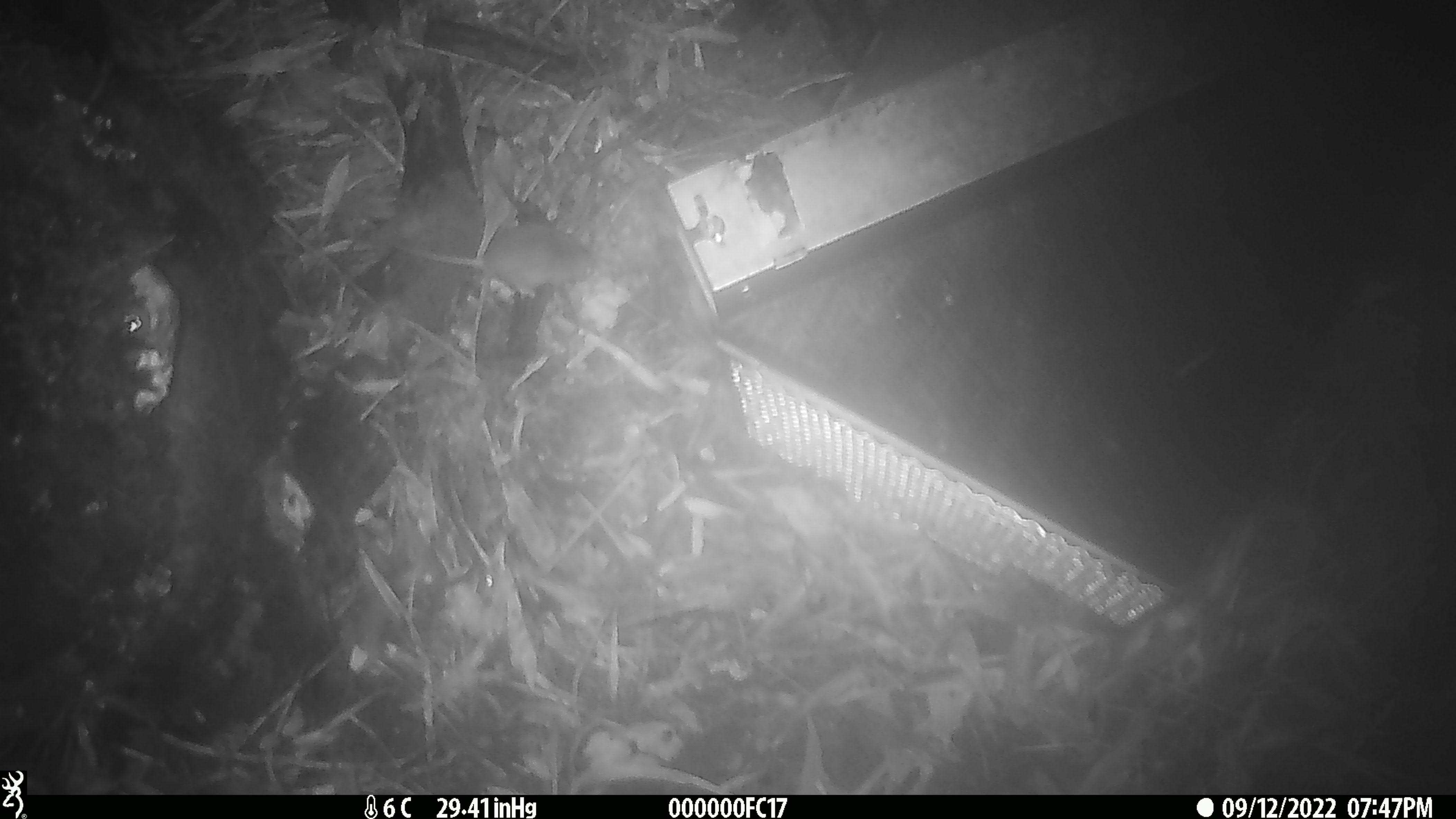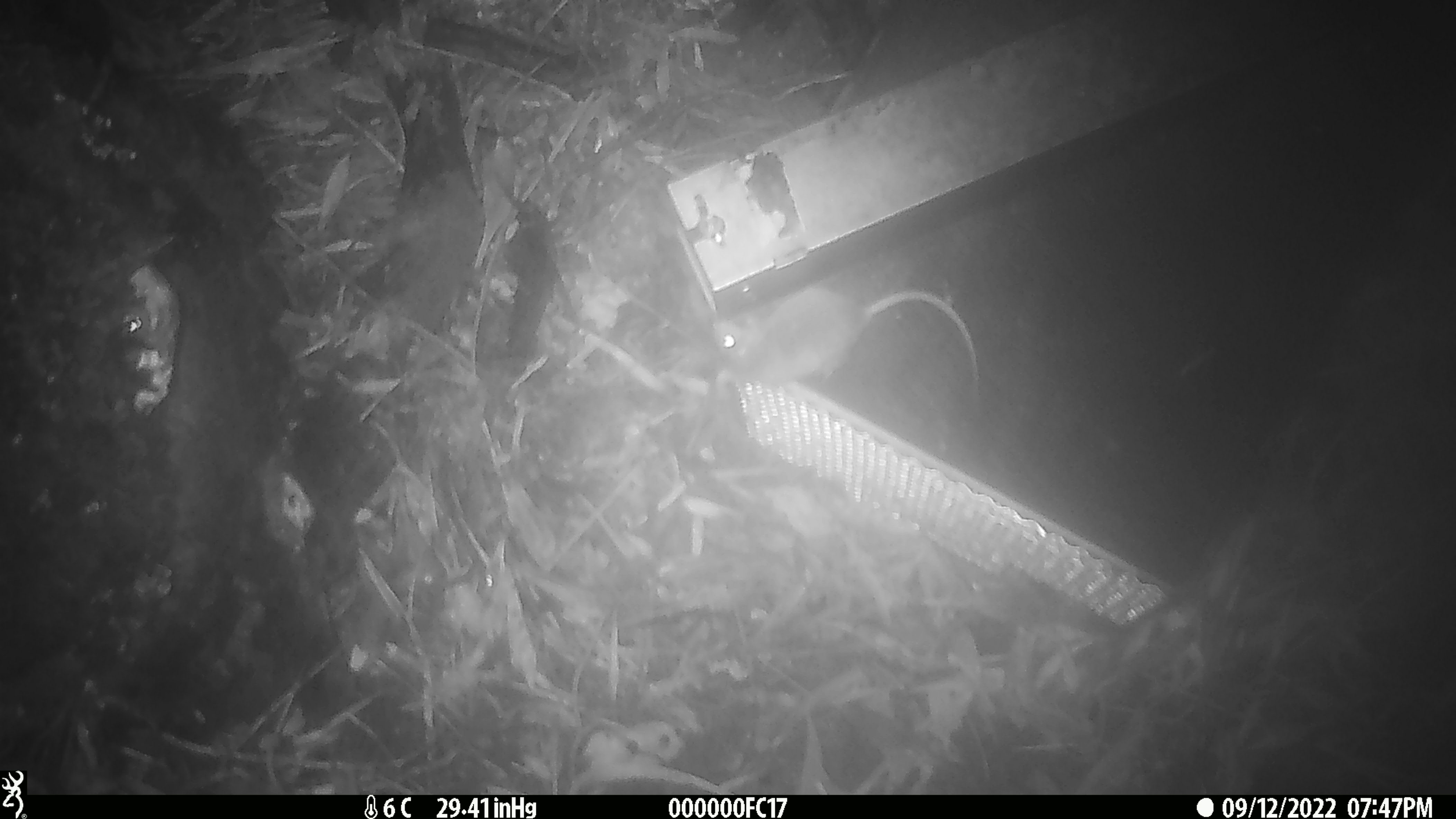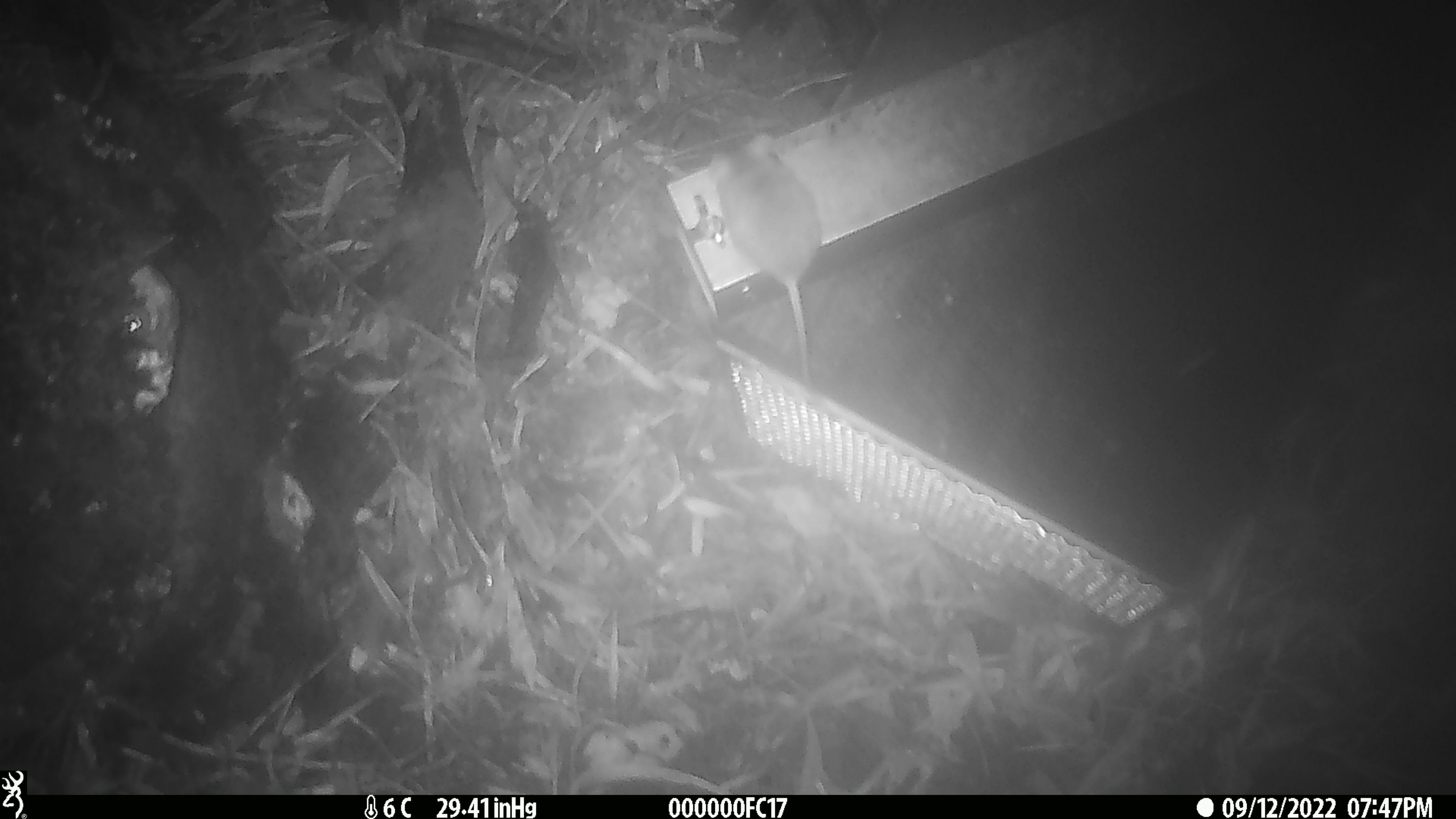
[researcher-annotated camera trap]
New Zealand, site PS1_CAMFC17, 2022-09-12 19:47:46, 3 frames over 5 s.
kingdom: Animalia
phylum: Chordata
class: Mammalia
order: Rodentia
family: Muridae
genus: Mus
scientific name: Mus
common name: mouse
Mouse (Mus).